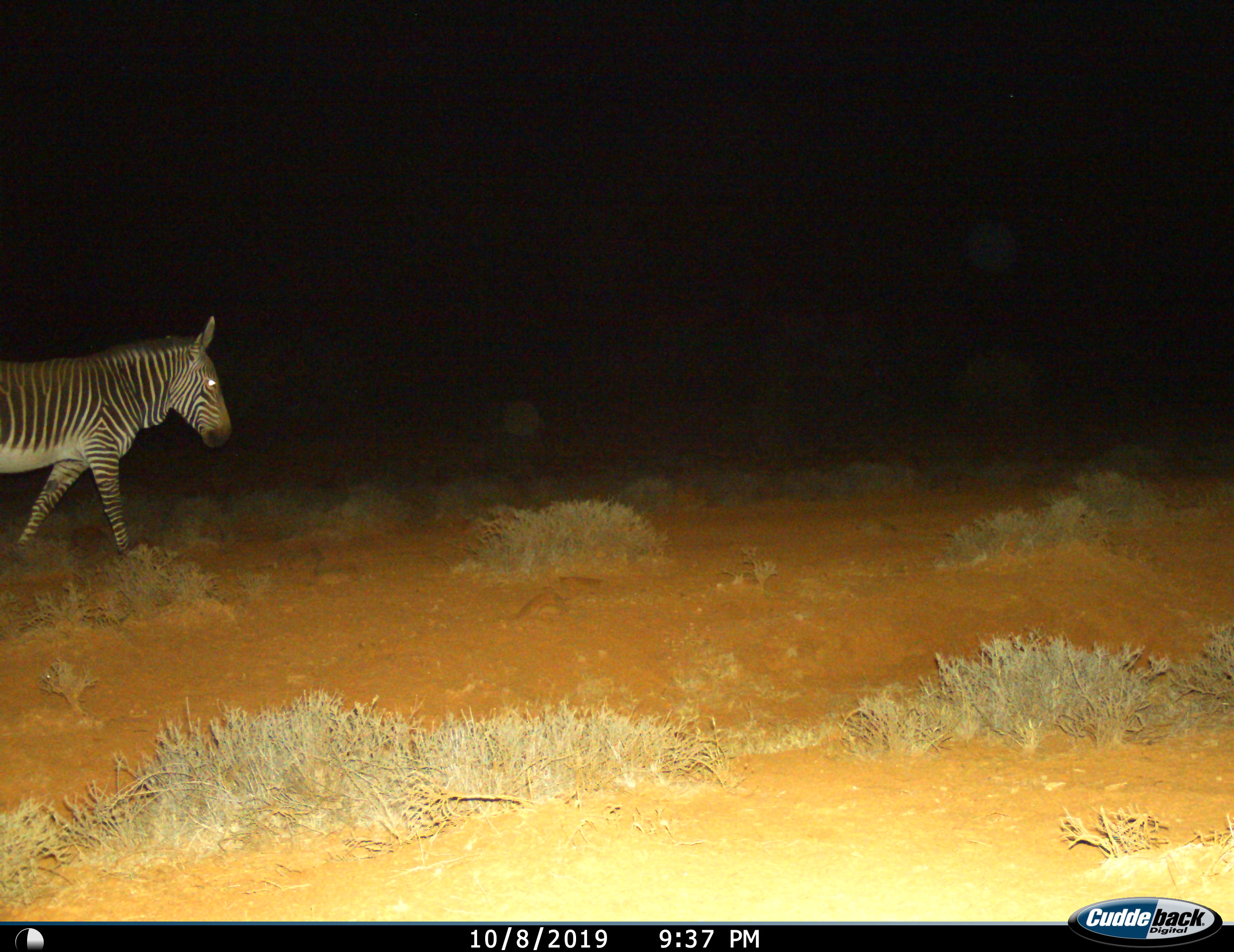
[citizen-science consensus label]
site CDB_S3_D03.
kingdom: Animalia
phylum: Chordata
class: Mammalia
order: Perissodactyla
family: Equidae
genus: Equus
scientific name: Equus zebra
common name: mountain zebra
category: zebramountain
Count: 1.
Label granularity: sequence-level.